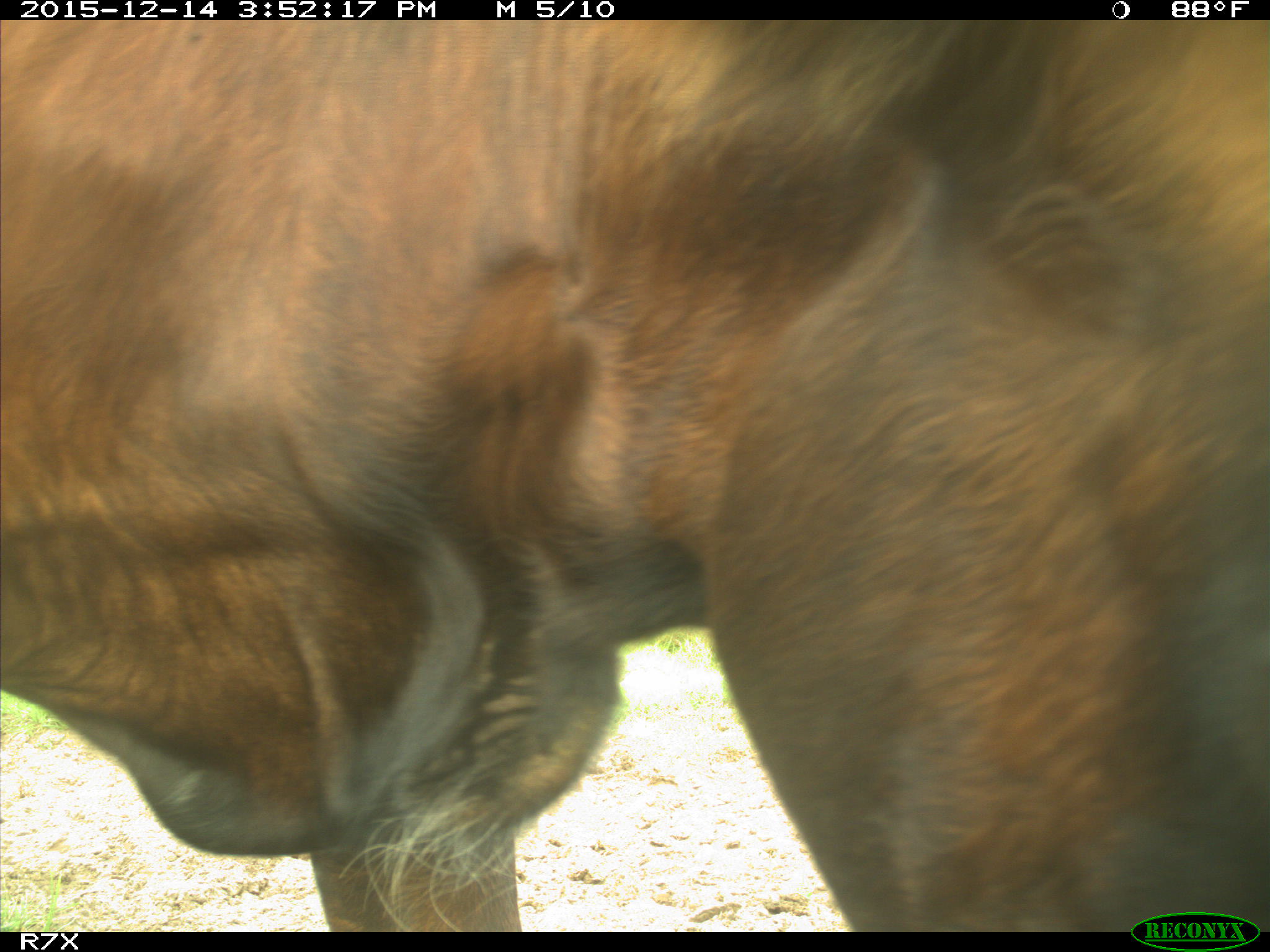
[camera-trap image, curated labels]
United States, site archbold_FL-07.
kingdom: Animalia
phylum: Chordata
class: Mammalia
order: Artiodactyla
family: Bovidae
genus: Bos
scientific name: Bos taurus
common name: domestic cow